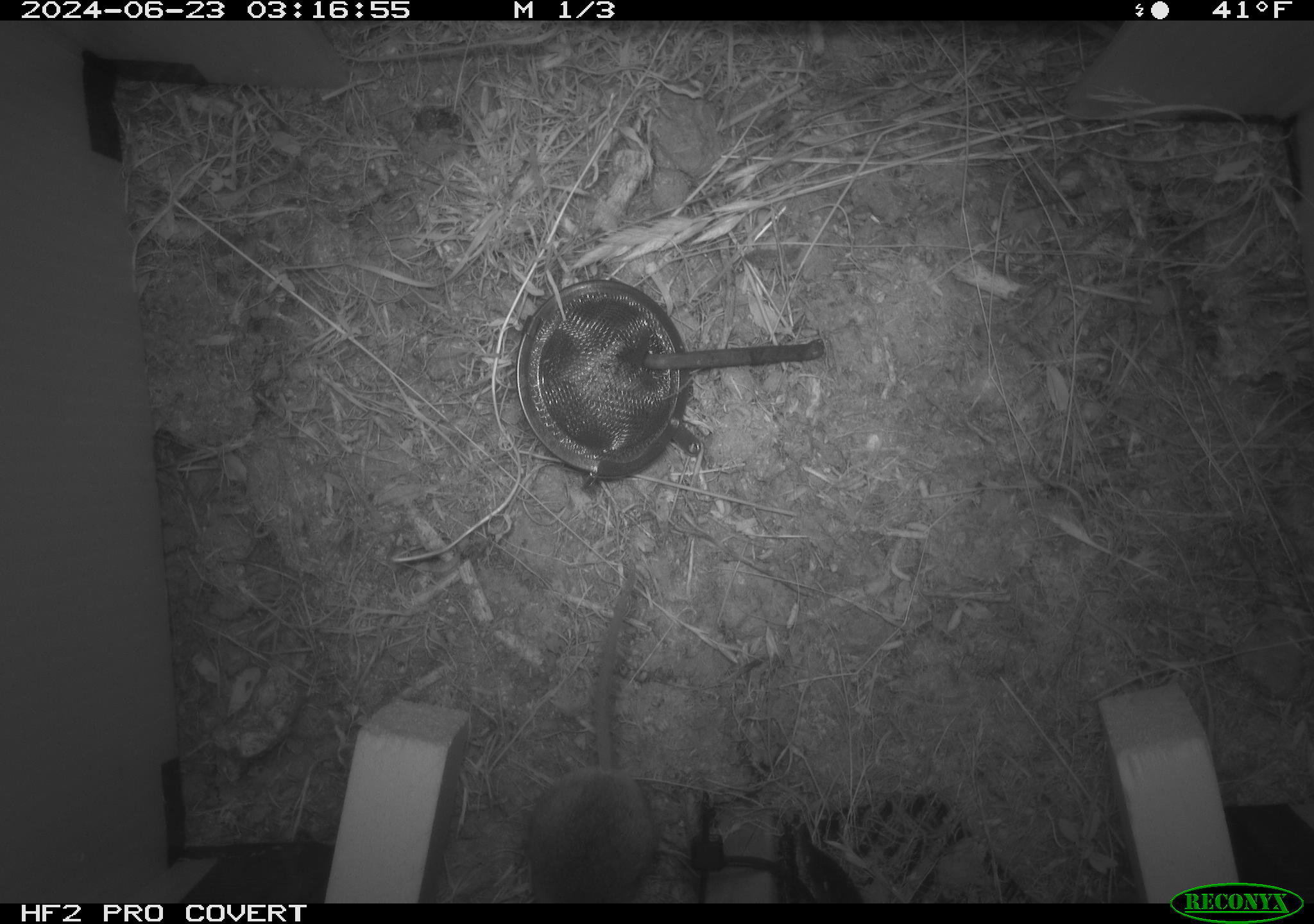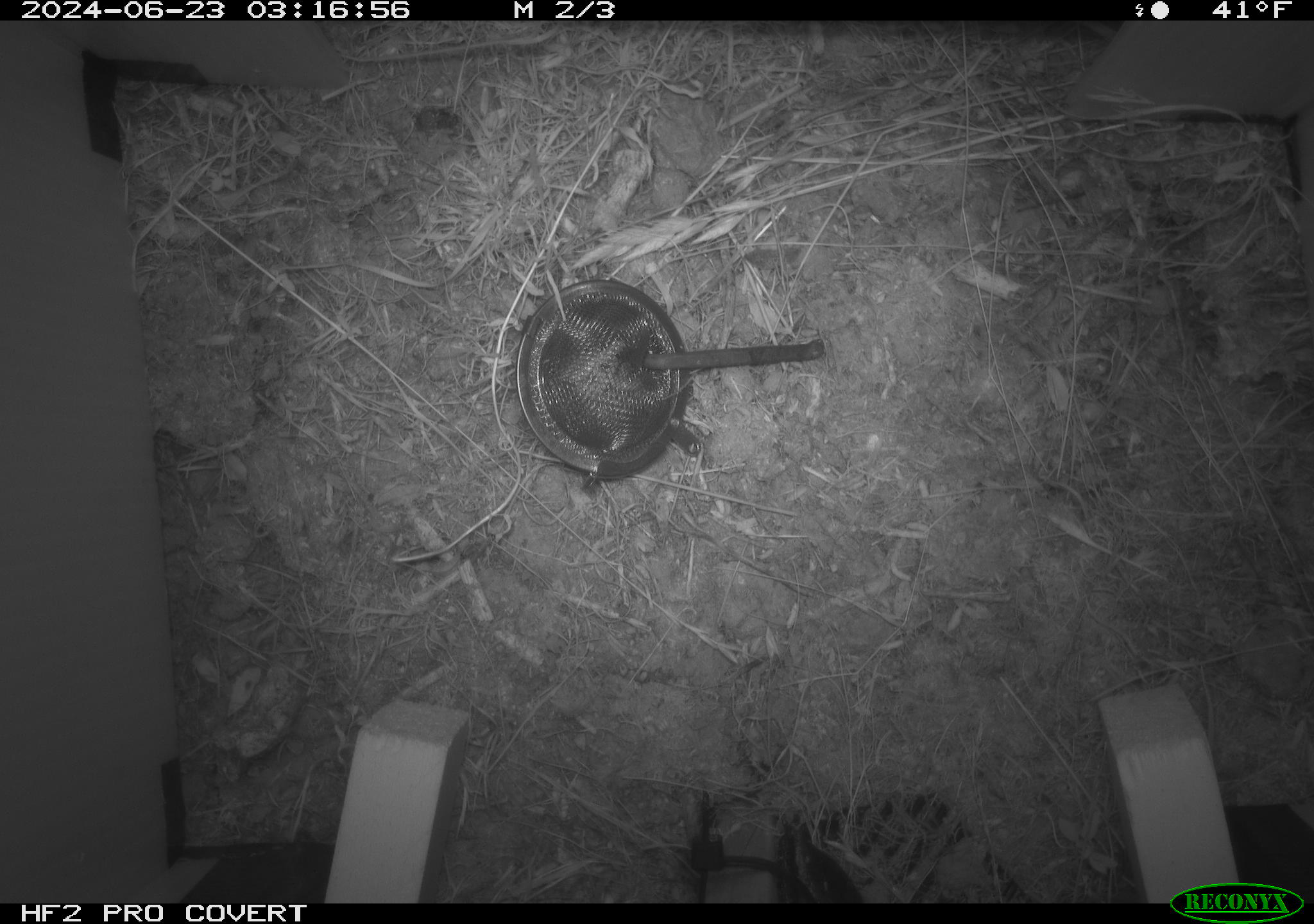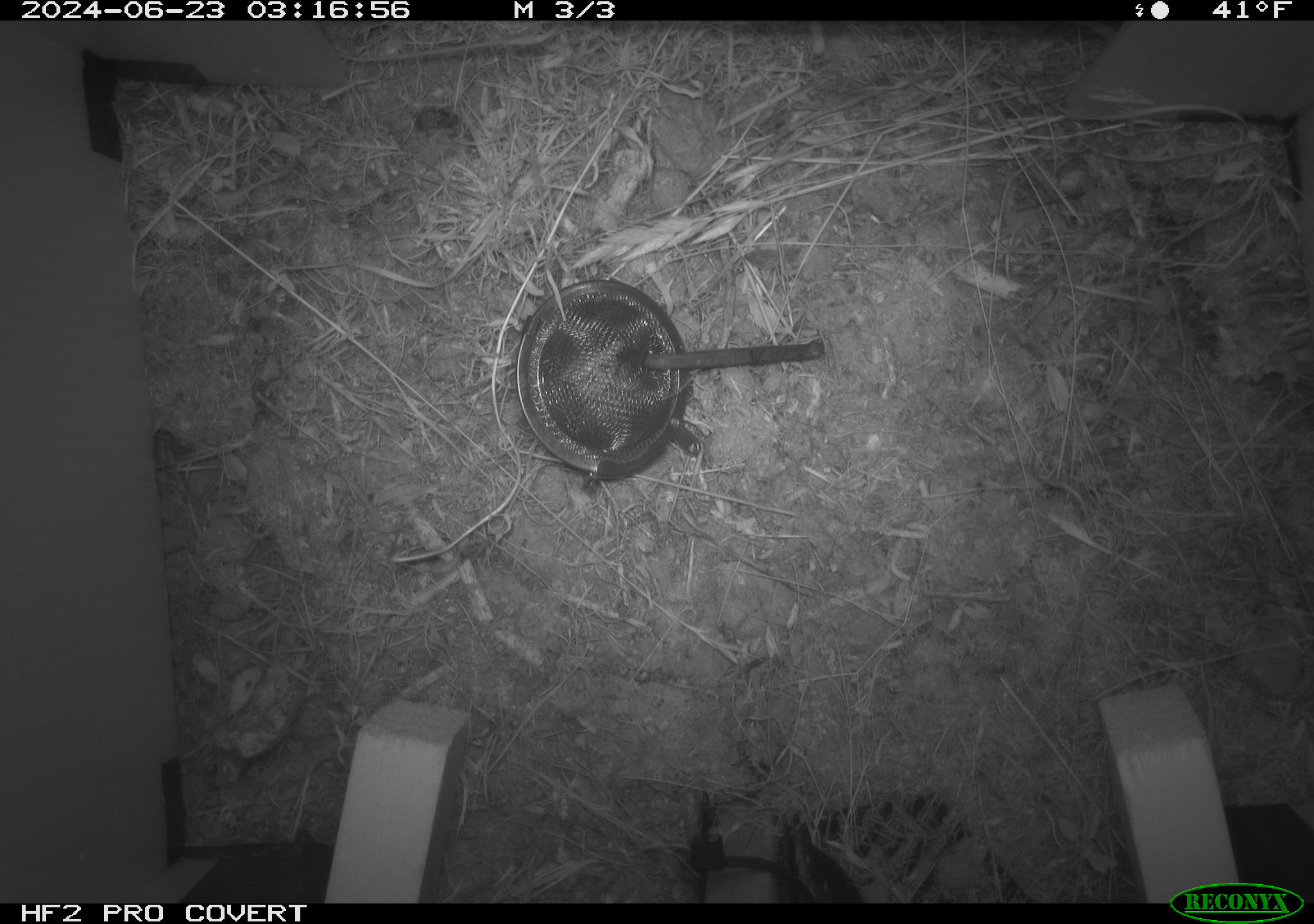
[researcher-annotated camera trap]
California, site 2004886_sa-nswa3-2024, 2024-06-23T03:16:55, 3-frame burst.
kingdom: Animalia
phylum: Chordata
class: Mammalia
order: Rodentia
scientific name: Rodentia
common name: rodent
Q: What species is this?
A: Rodent (Rodentia).